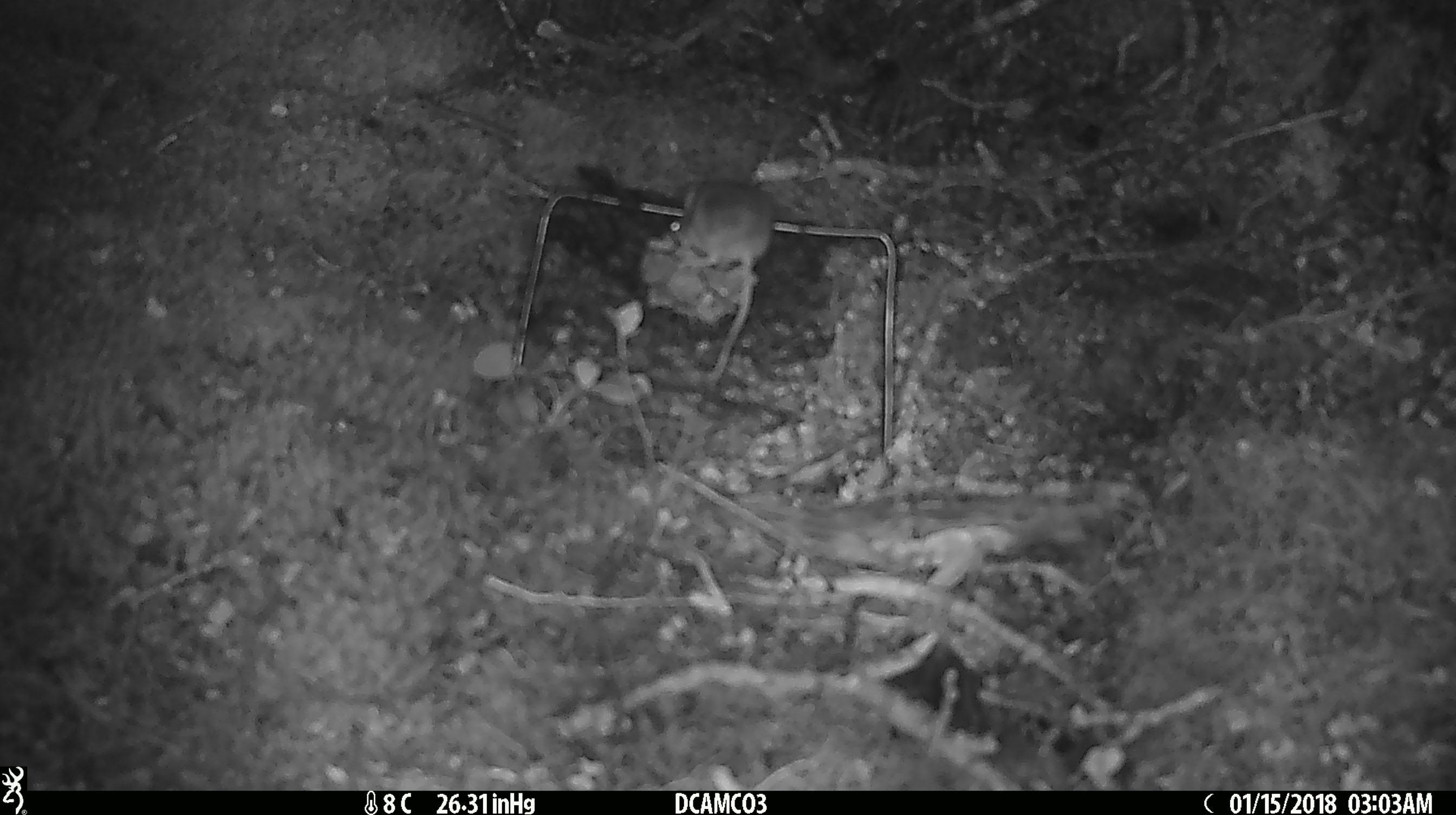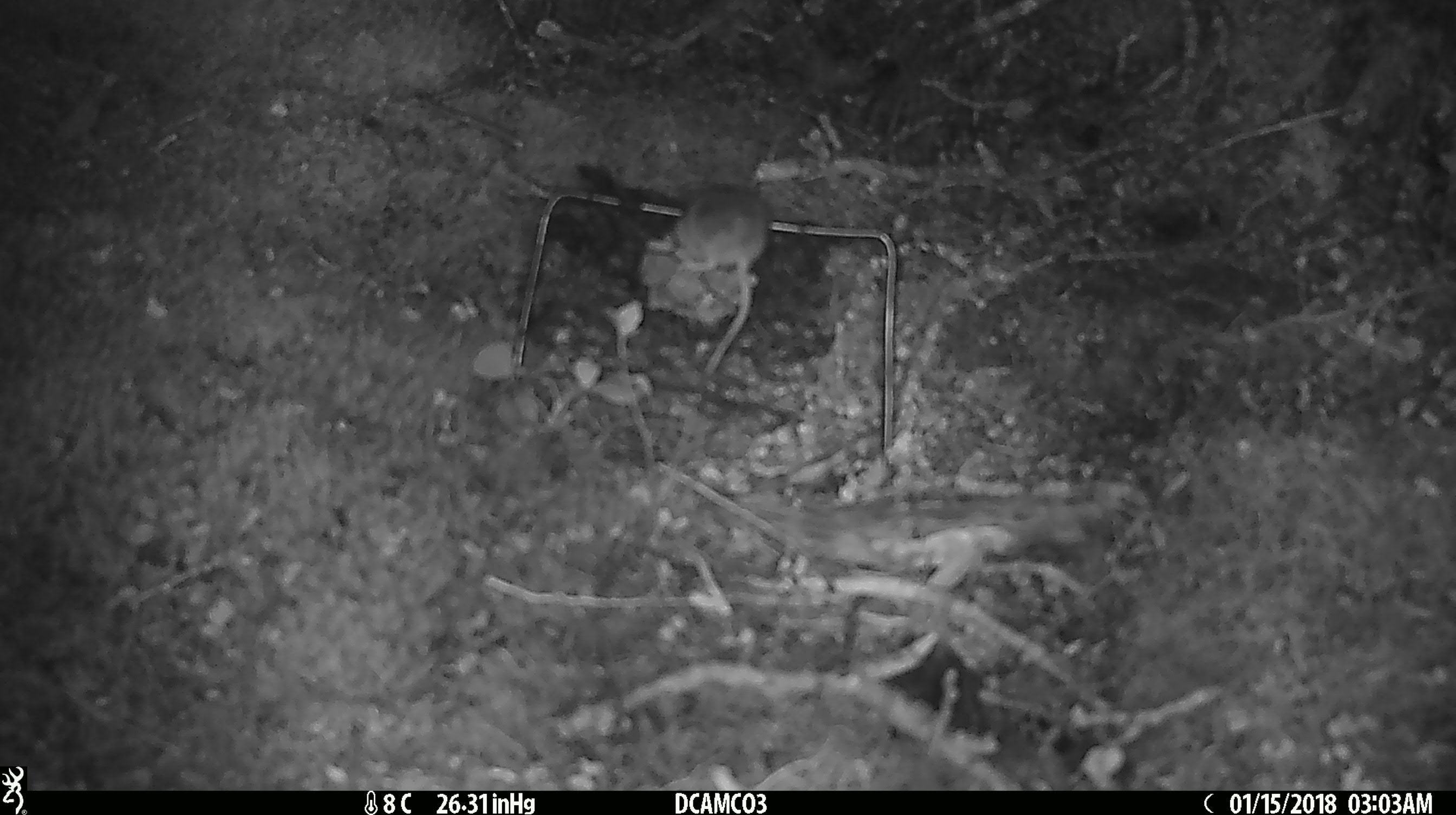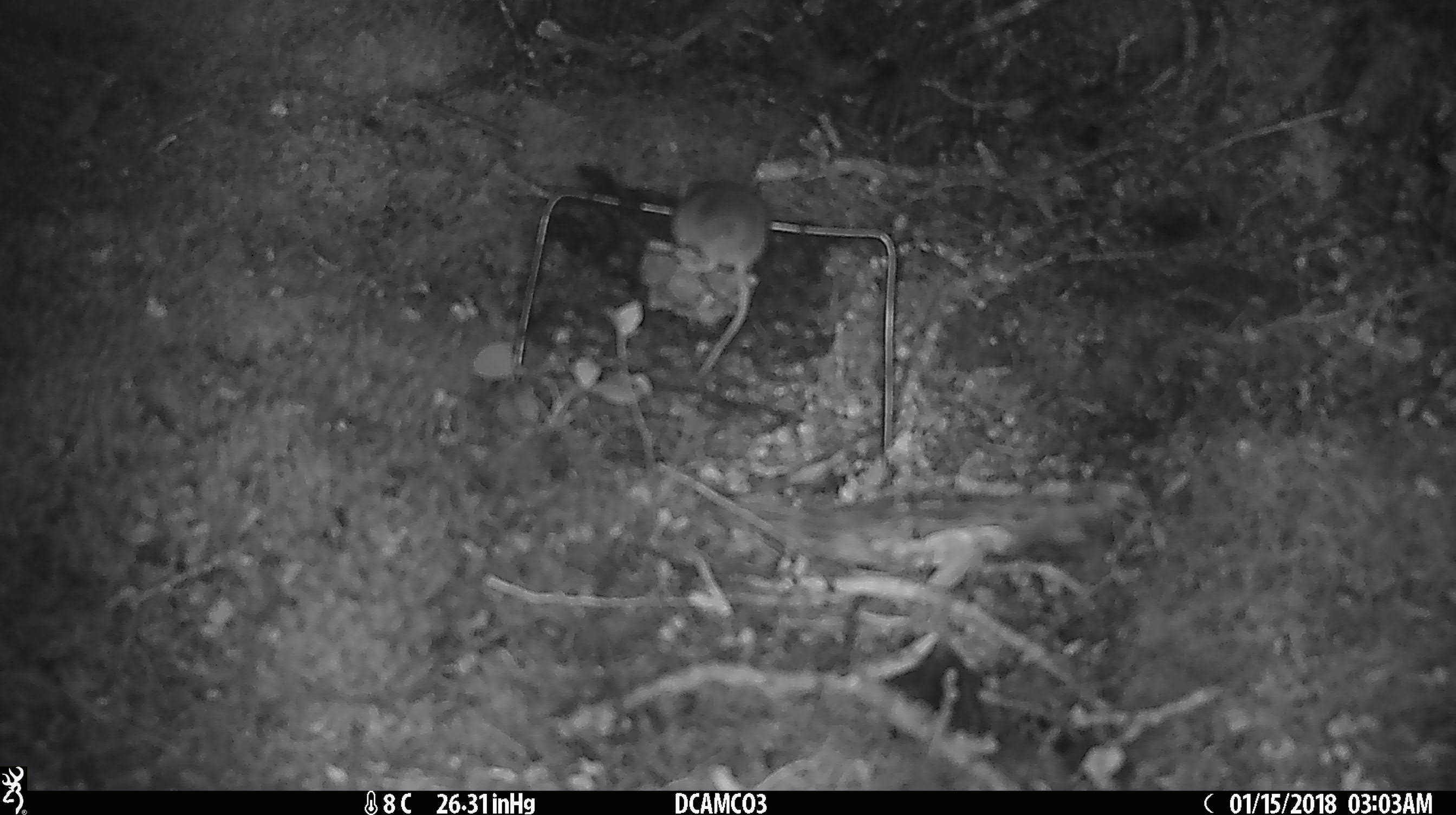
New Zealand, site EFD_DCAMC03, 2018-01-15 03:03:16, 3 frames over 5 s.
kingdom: Animalia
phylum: Chordata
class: Mammalia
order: Rodentia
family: Muridae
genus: Mus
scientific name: Mus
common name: mouse